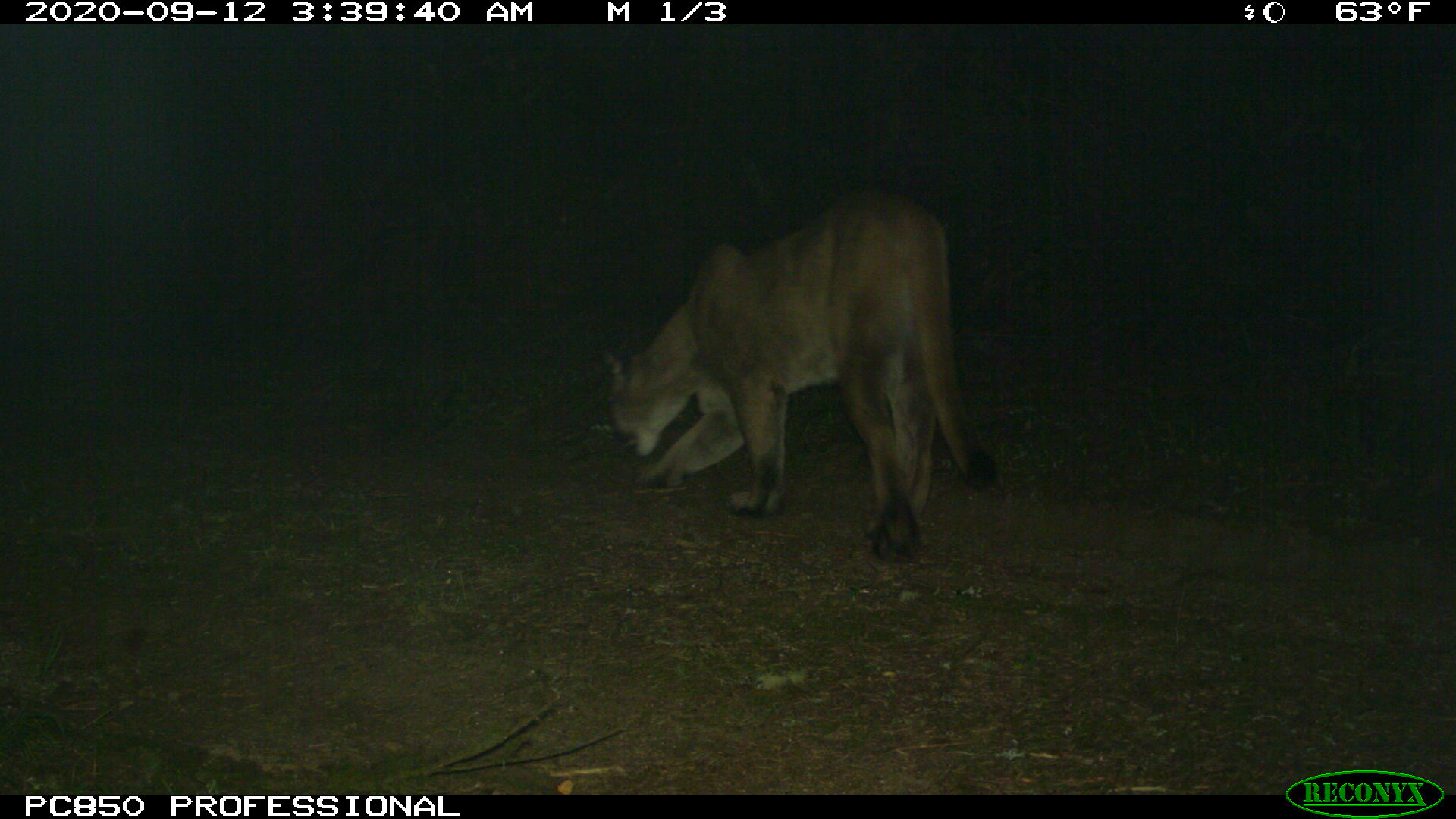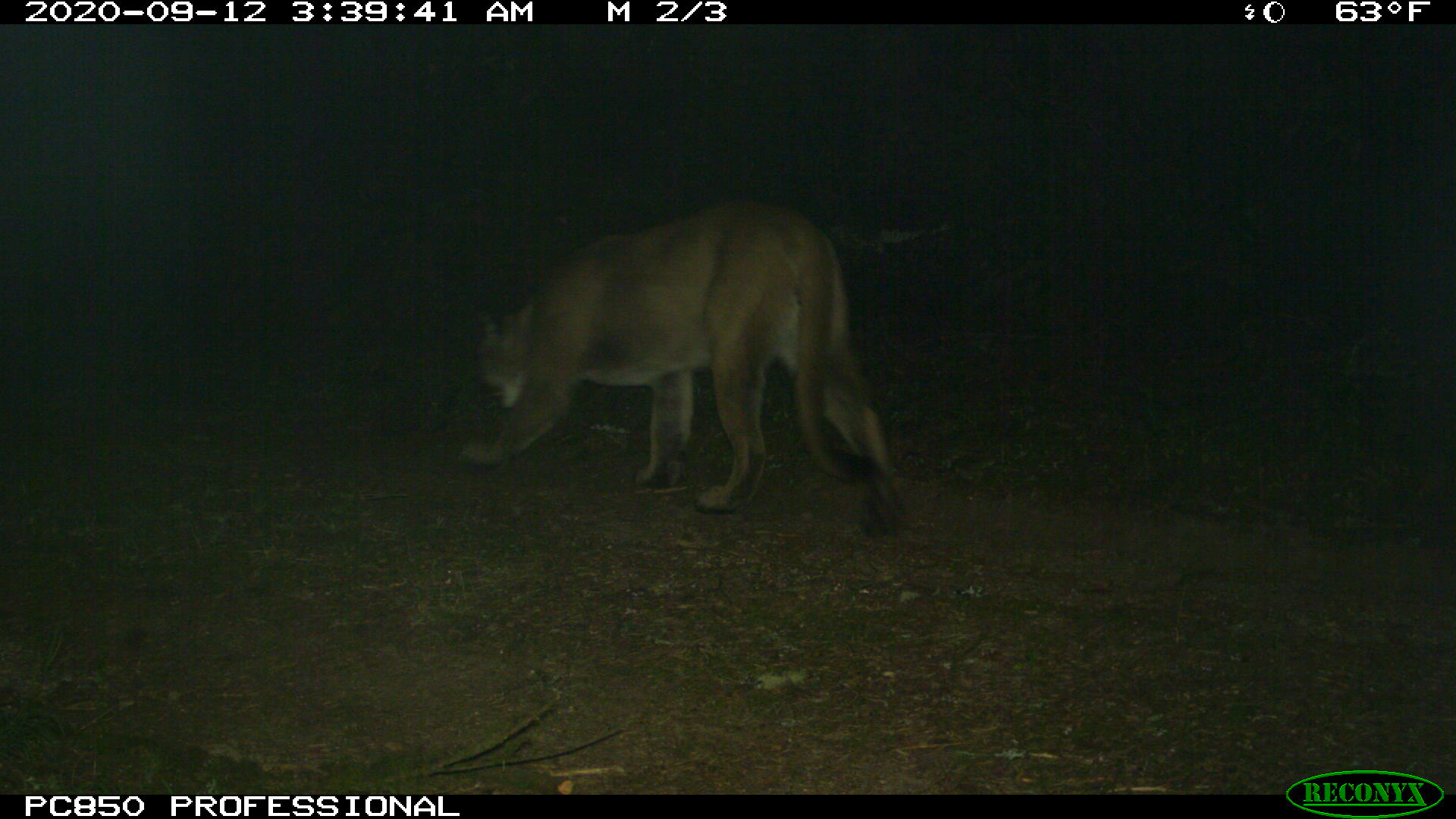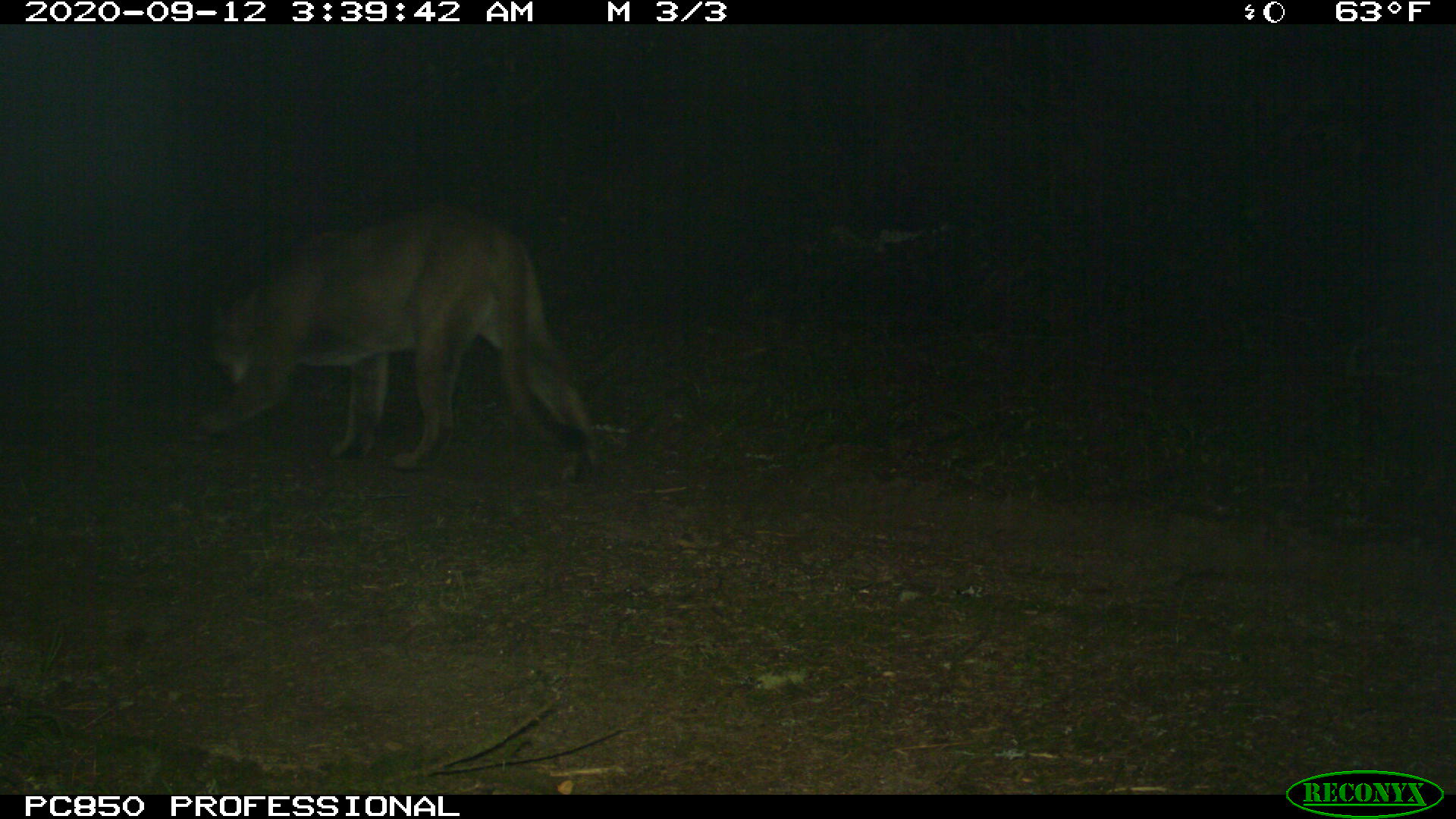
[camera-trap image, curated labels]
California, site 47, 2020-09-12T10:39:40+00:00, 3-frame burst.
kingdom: Animalia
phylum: Chordata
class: Mammalia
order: Carnivora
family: Felidae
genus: Puma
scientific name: Puma concolor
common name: puma